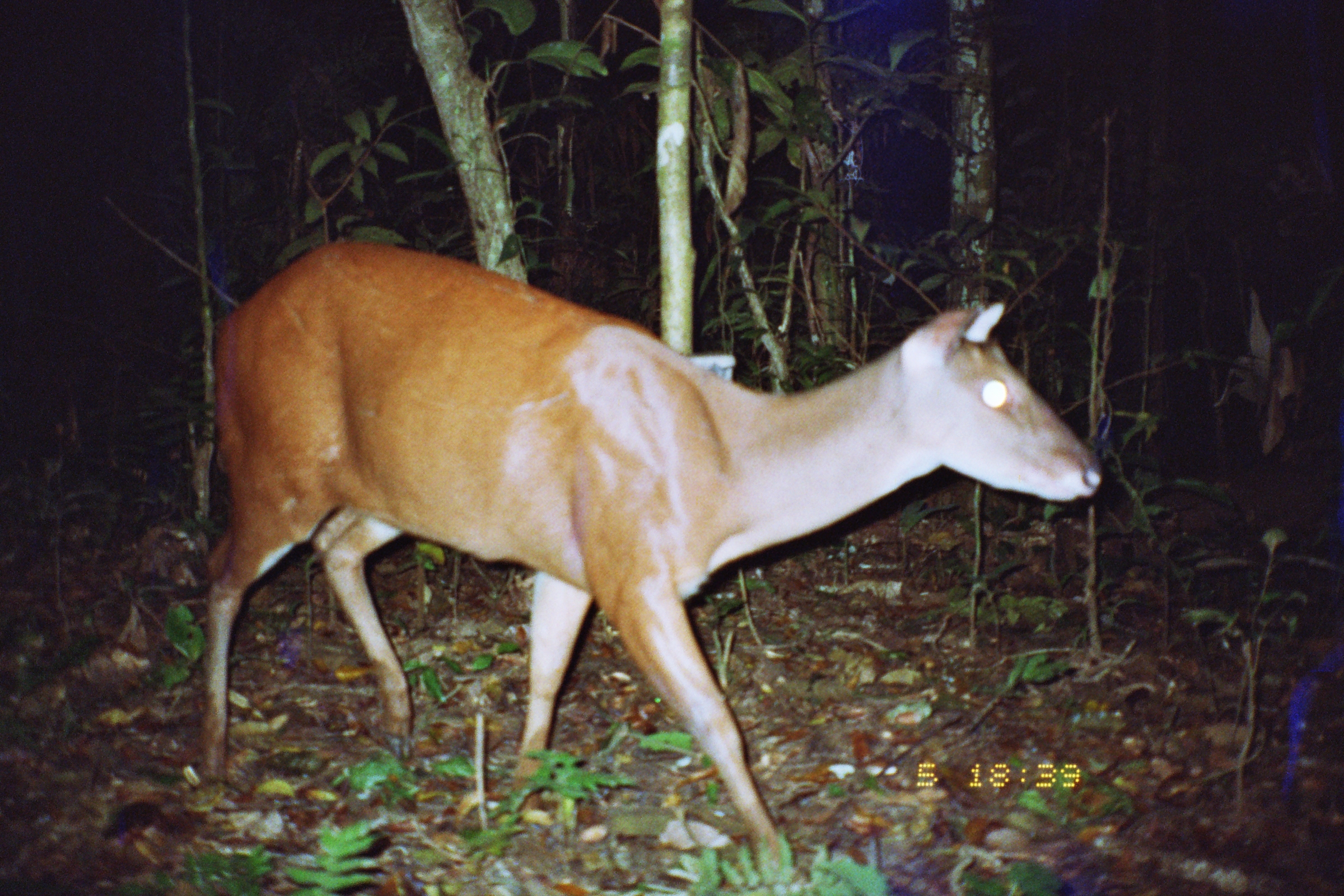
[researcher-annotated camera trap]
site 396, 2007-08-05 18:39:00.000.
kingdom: Animalia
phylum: Chordata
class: Mammalia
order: Artiodactyla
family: Cervidae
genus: Mazama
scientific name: Mazama americana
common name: red brocket